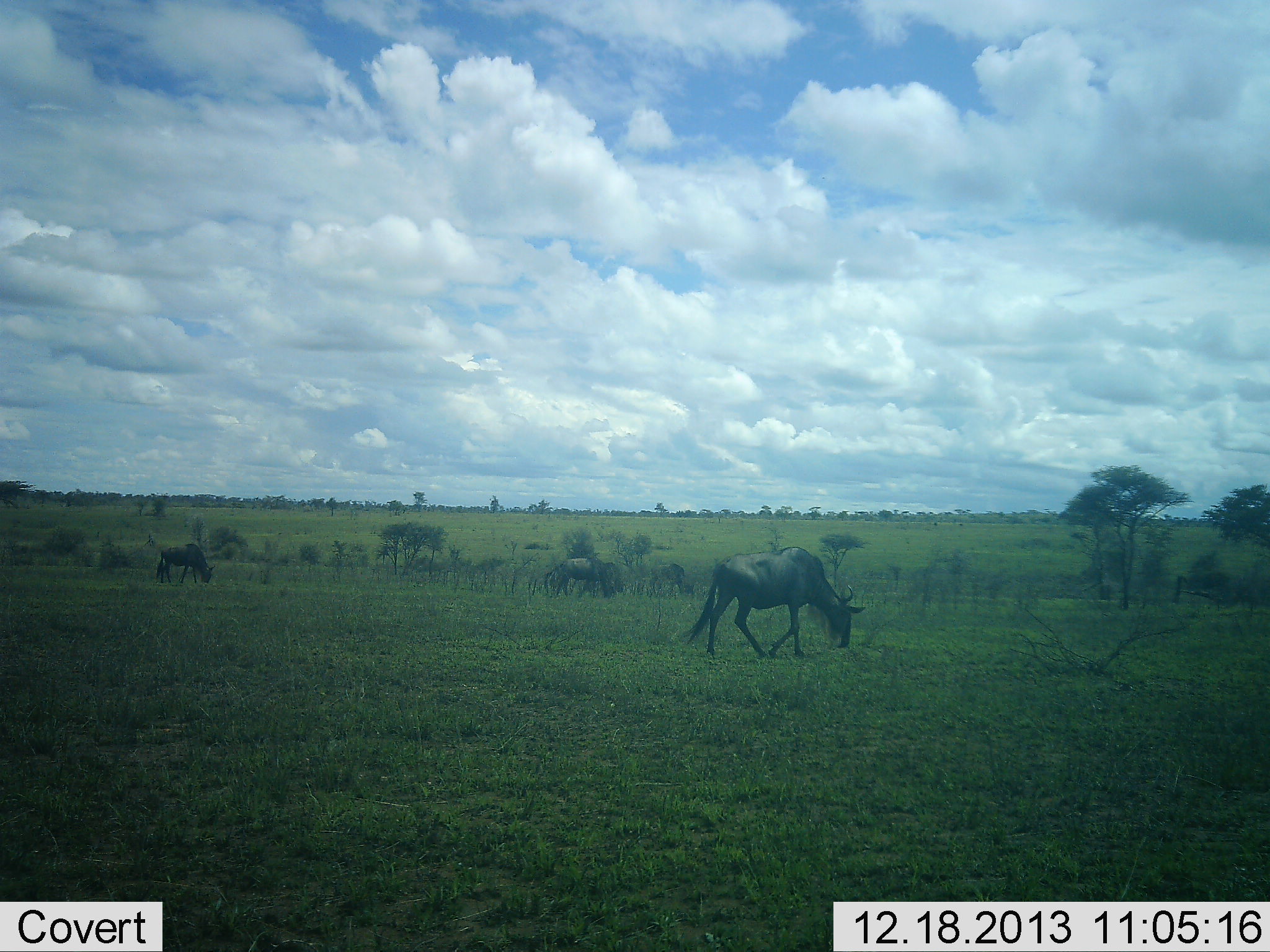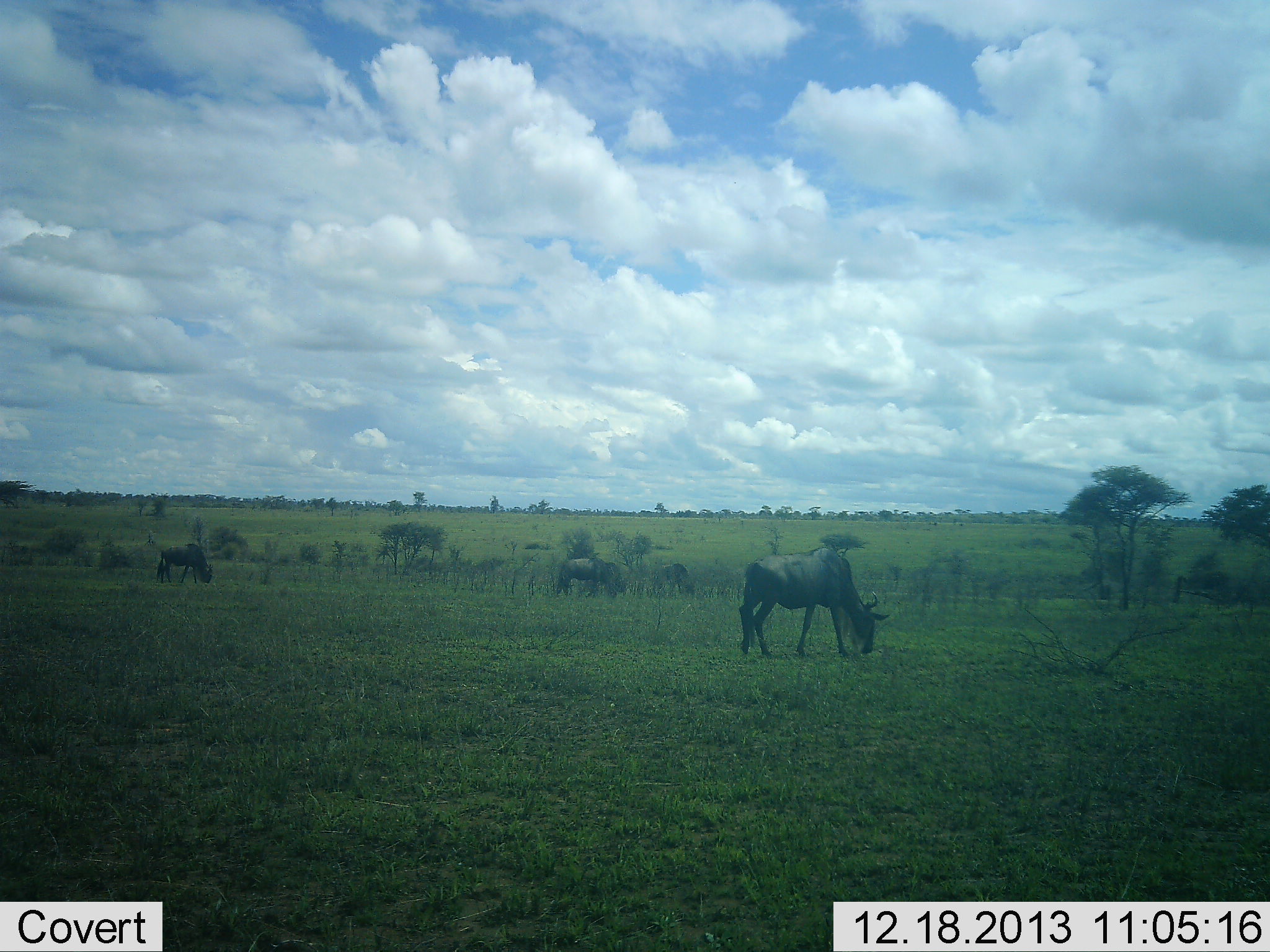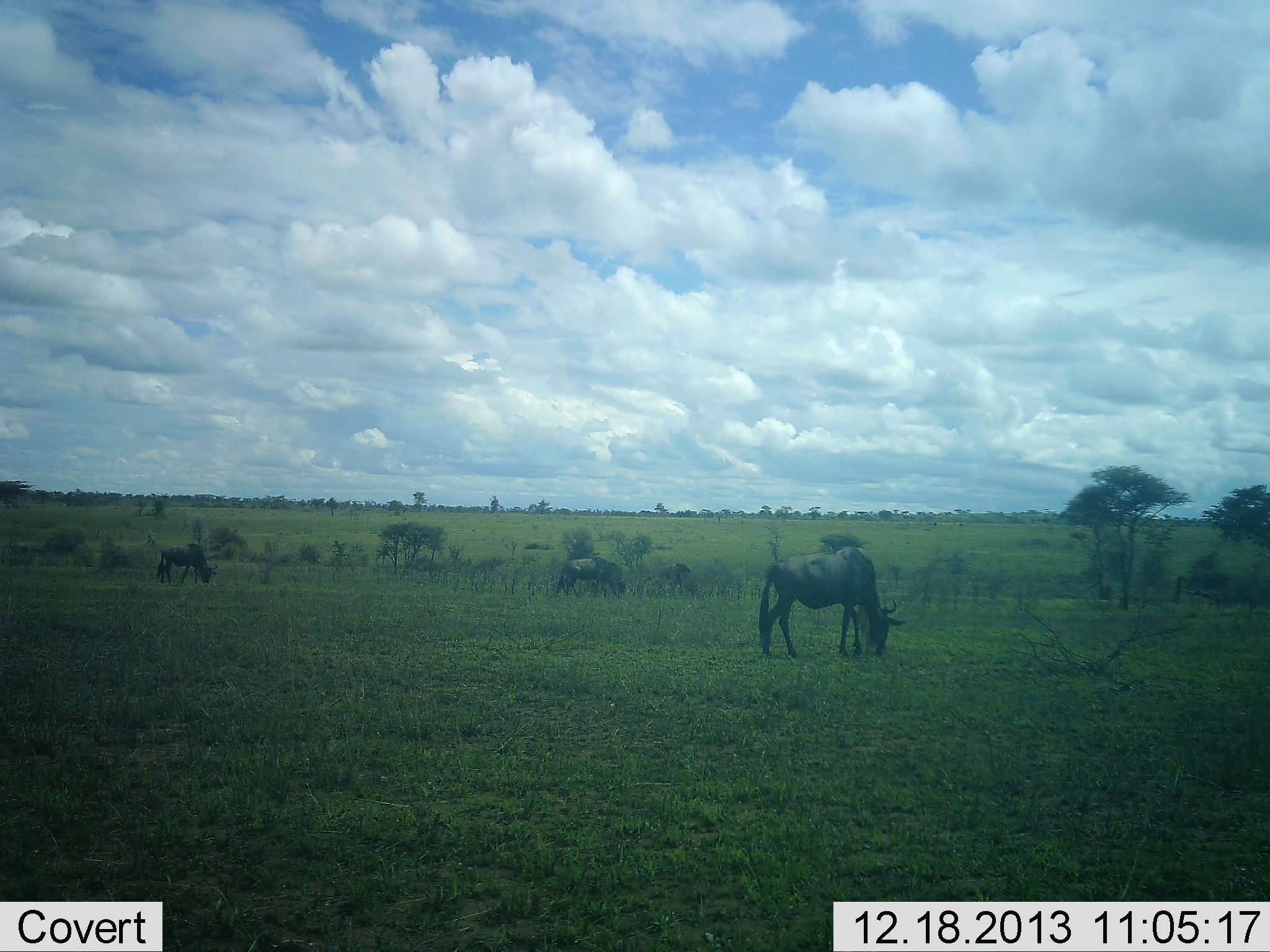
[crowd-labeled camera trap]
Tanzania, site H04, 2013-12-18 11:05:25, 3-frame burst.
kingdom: Animalia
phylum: Chordata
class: Mammalia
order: Artiodactyla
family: Bovidae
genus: Connochaetes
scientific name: Connochaetes taurinus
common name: blue wildebeest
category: wildebeest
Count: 4.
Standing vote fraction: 30%.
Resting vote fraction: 0%.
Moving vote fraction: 10%.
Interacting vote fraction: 0%.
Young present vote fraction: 0%.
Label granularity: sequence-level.